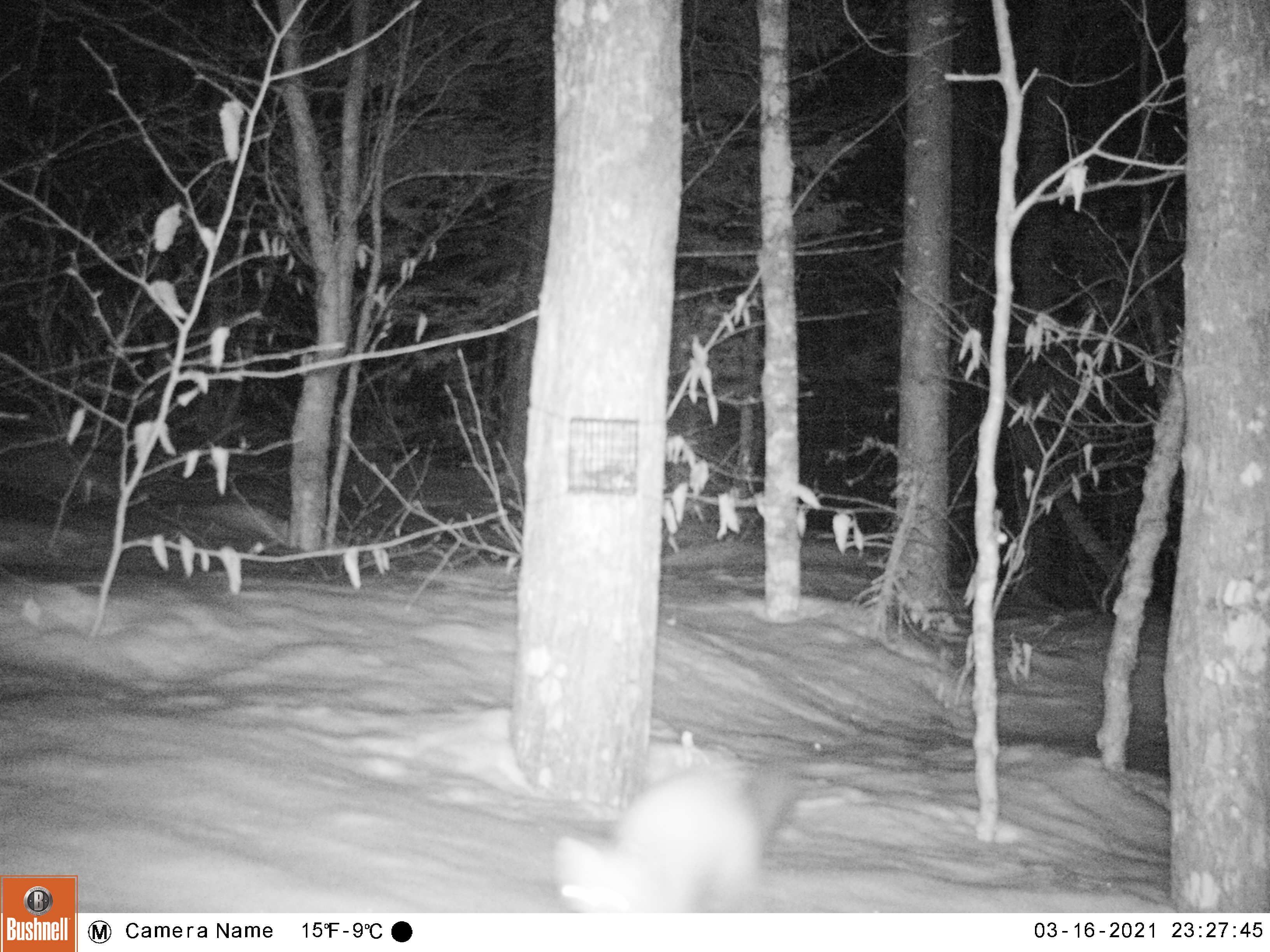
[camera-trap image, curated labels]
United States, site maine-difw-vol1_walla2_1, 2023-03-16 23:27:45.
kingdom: Animalia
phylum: Chordata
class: Mammalia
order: Carnivora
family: Mustelidae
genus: Martes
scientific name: Martes americana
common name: american marten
American marten (Martes americana).